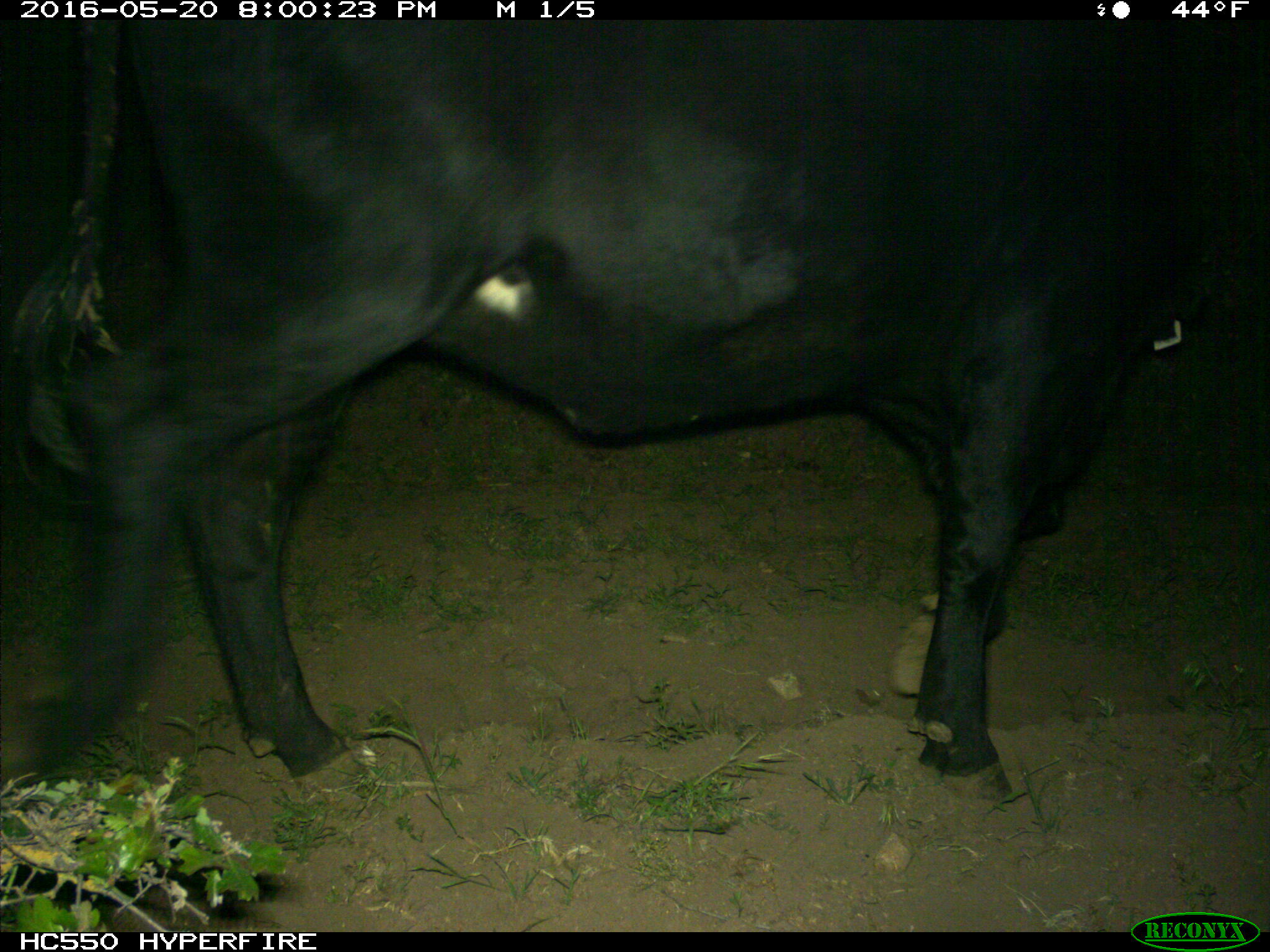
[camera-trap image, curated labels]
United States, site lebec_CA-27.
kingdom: Animalia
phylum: Chordata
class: Mammalia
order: Artiodactyla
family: Bovidae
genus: Bos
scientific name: Bos taurus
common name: domestic cow